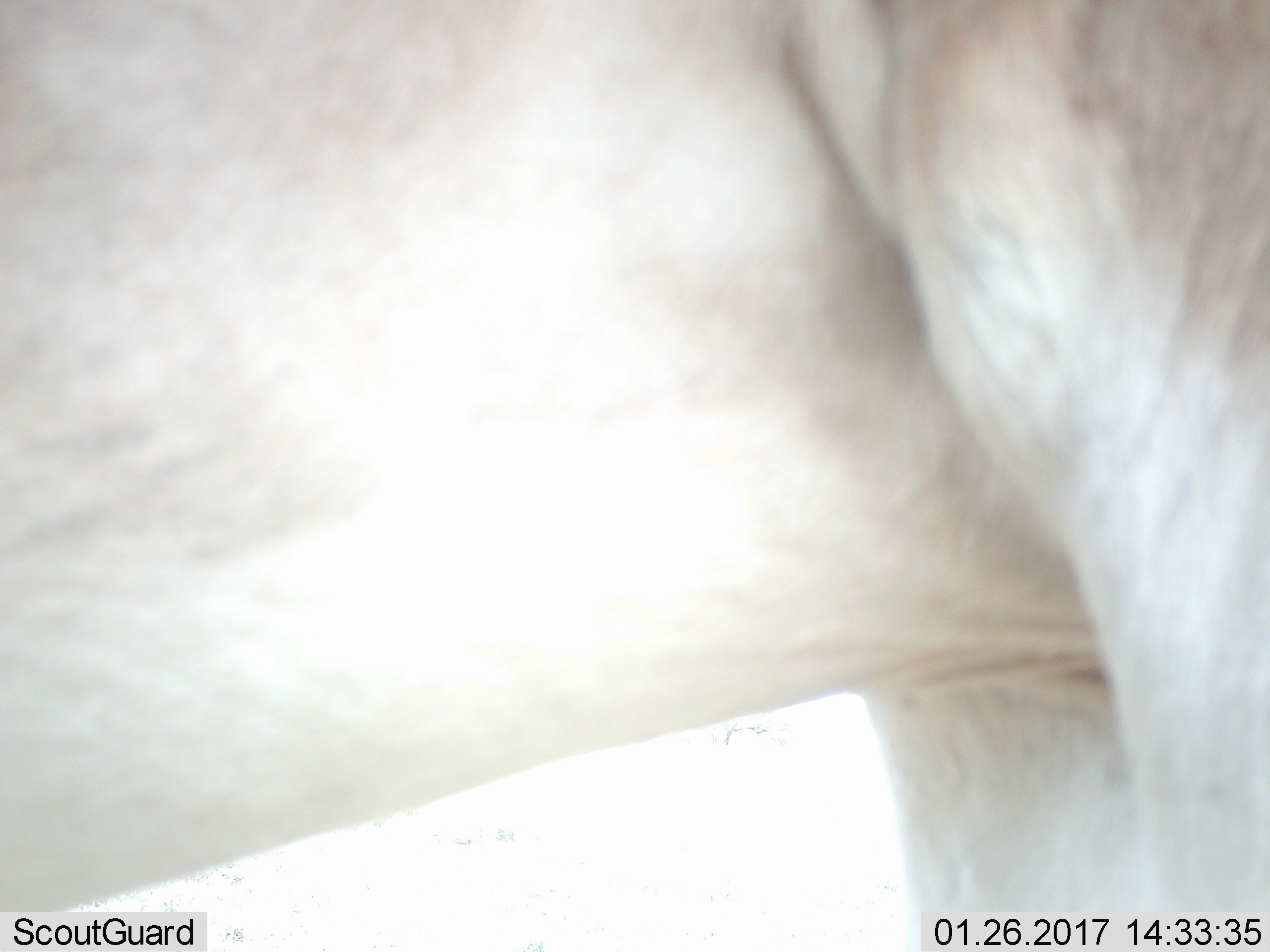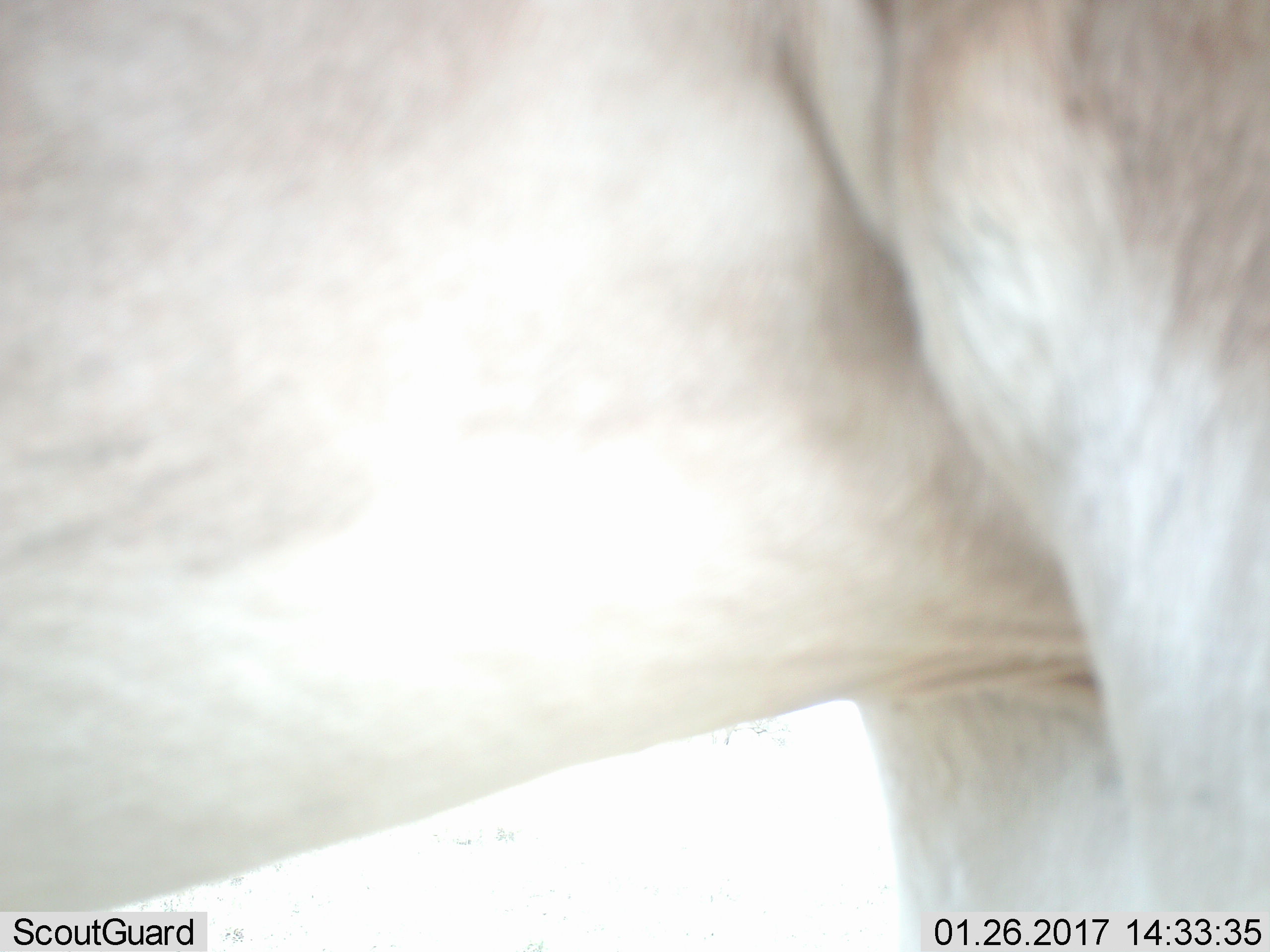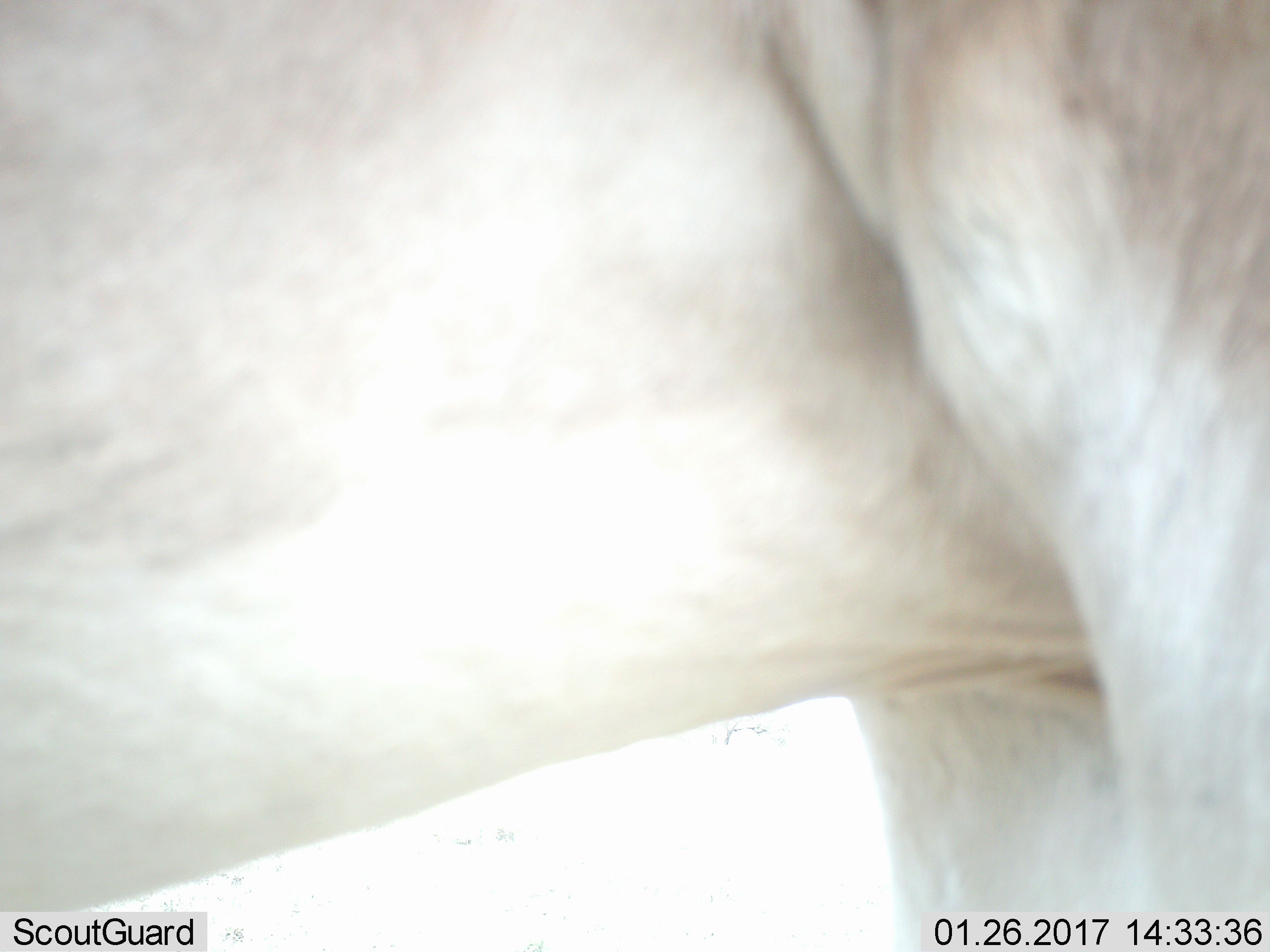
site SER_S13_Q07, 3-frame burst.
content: unidentified animal